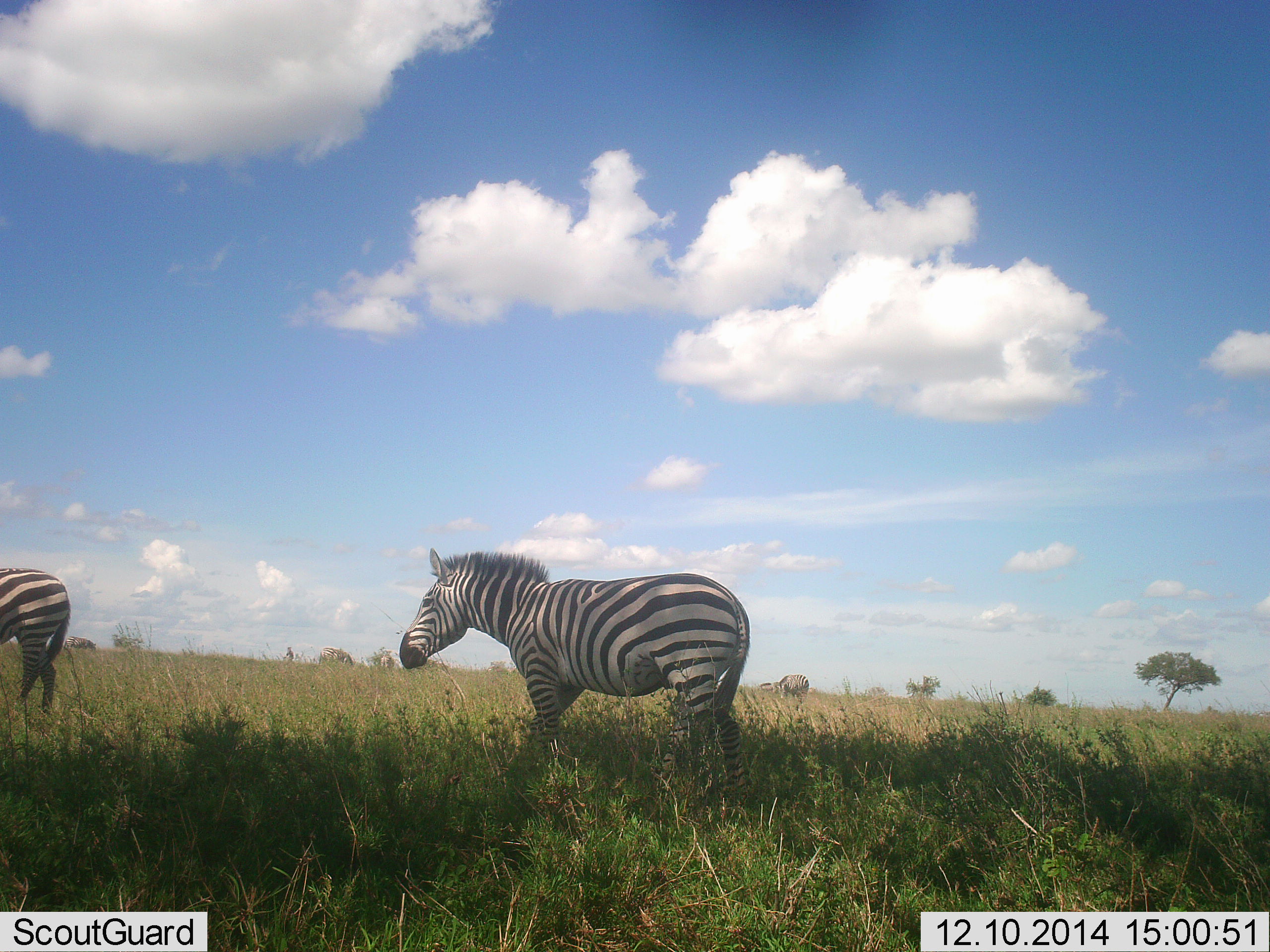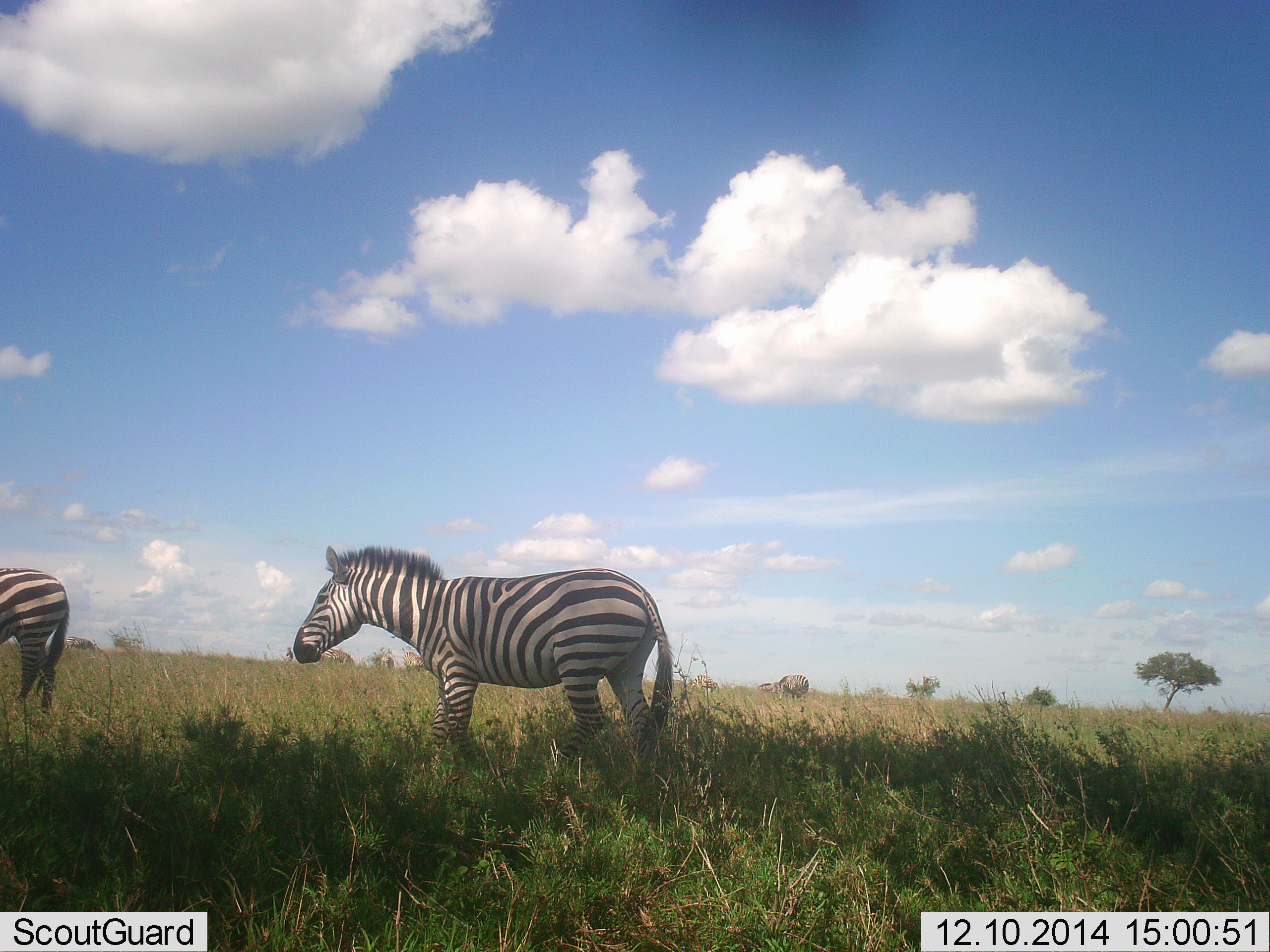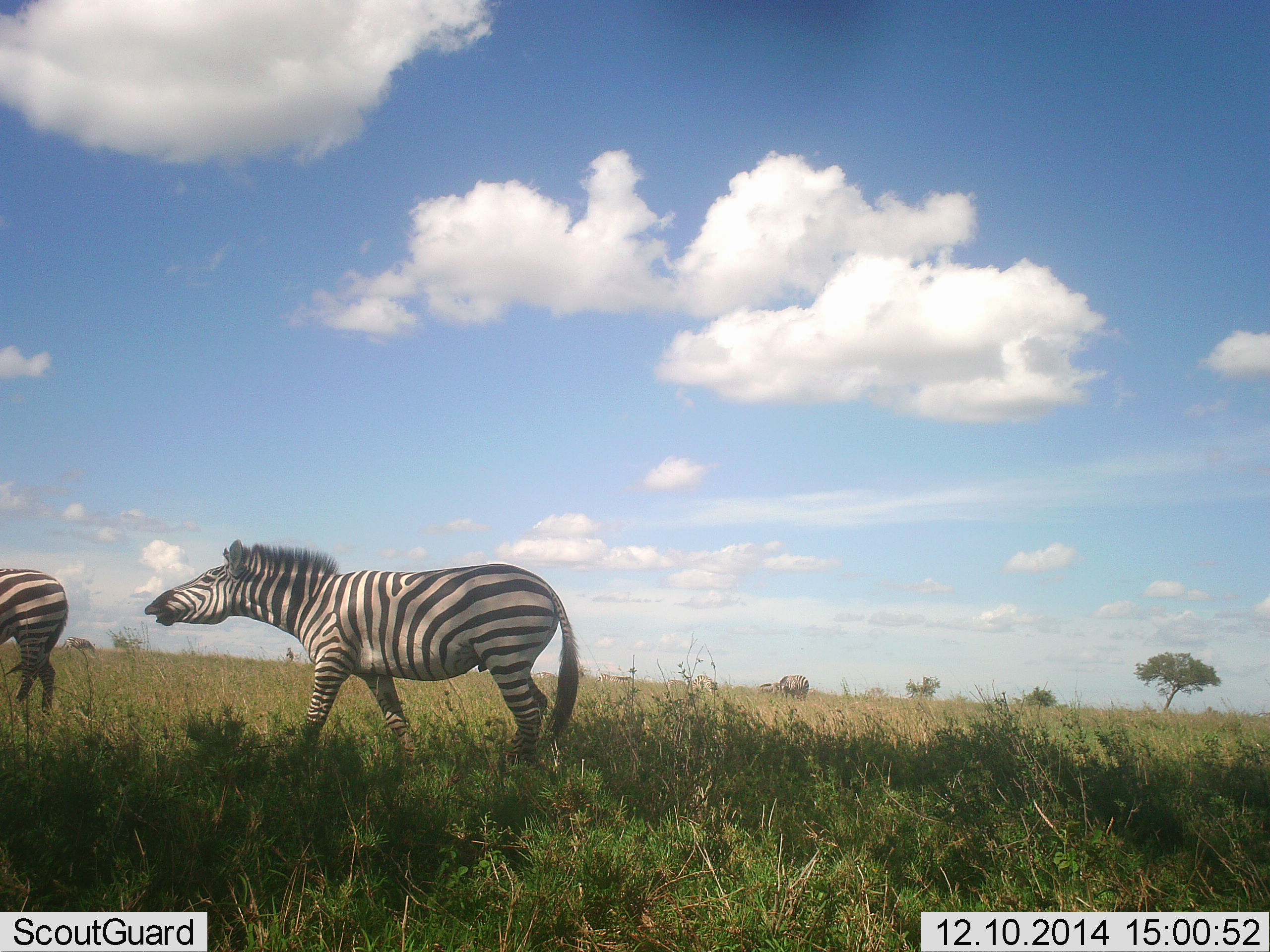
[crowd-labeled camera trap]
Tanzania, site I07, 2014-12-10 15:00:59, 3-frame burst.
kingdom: Animalia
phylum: Chordata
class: Mammalia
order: Perissodactyla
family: Equidae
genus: Equus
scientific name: Equus quagga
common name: plains zebra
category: zebra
Zebra (plains zebra) (Equus quagga), count 2. Behavior (volunteer vote fractions): standing 70%, resting 0%, moving 90%, interacting 0%. Young present (vote fraction): 0%. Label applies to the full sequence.